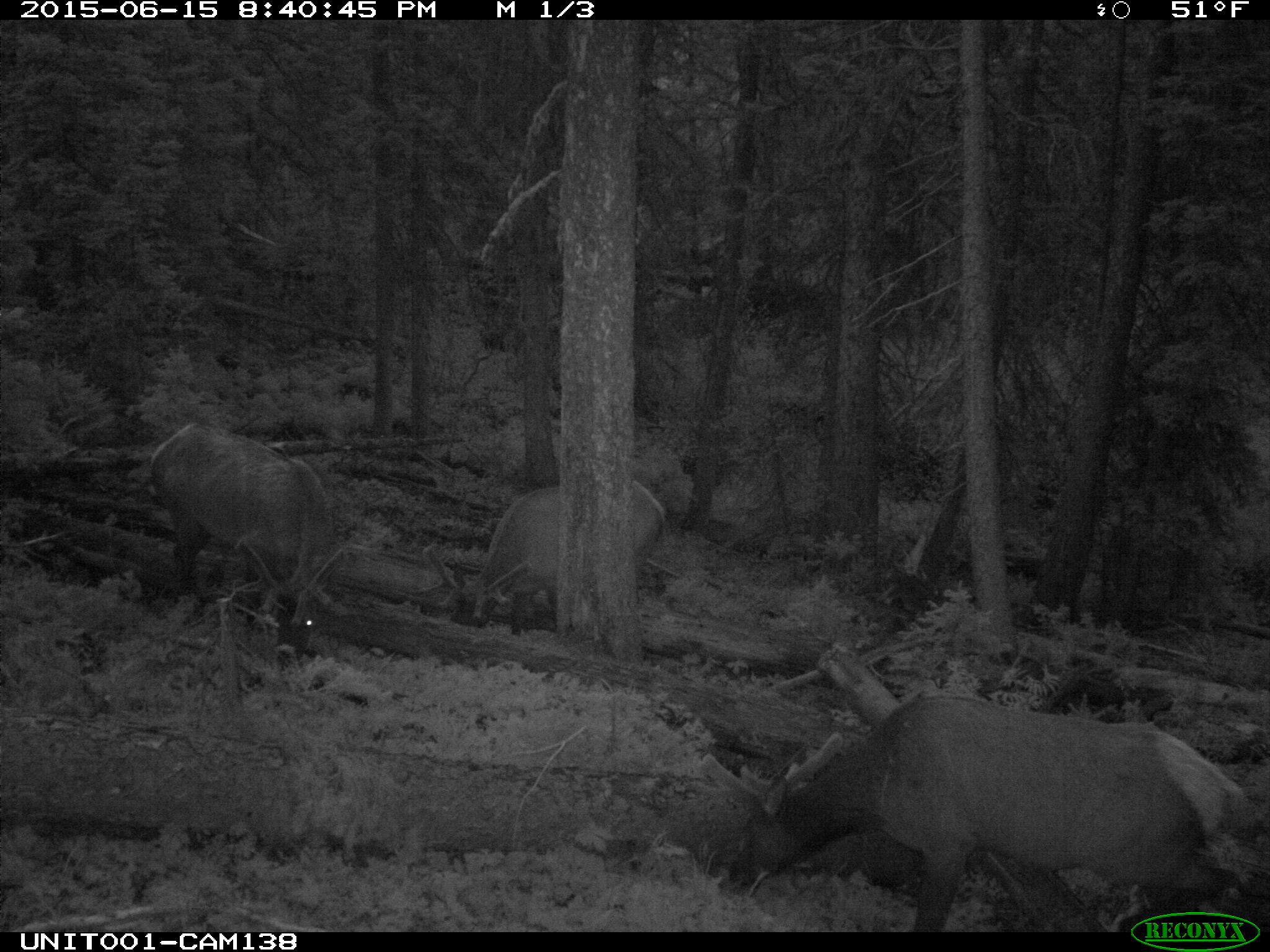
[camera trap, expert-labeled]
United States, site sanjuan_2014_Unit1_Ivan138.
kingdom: Animalia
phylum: Chordata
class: Mammalia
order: Artiodactyla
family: Cervidae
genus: Cervus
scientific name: Cervus elaphus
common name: red deer